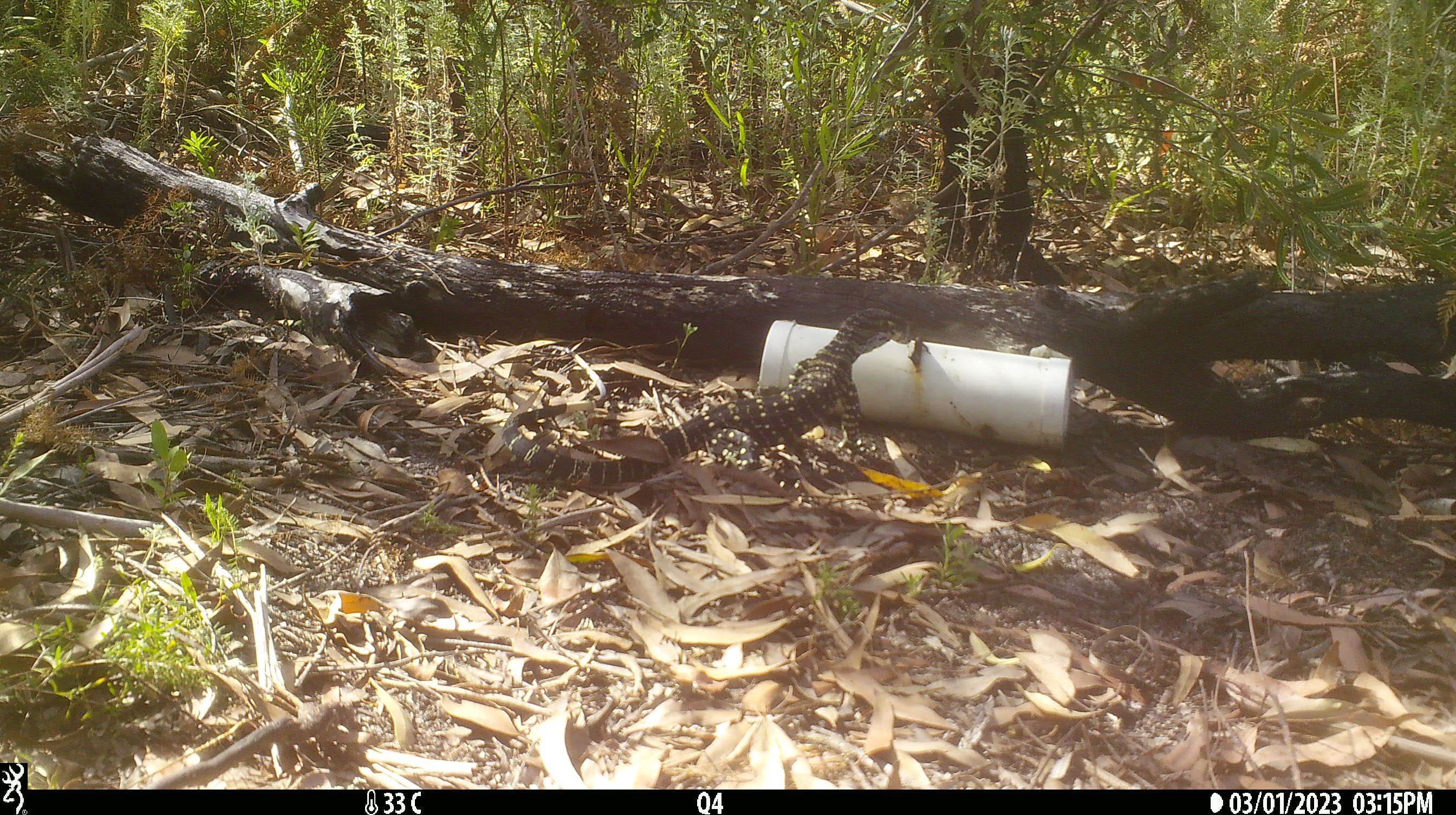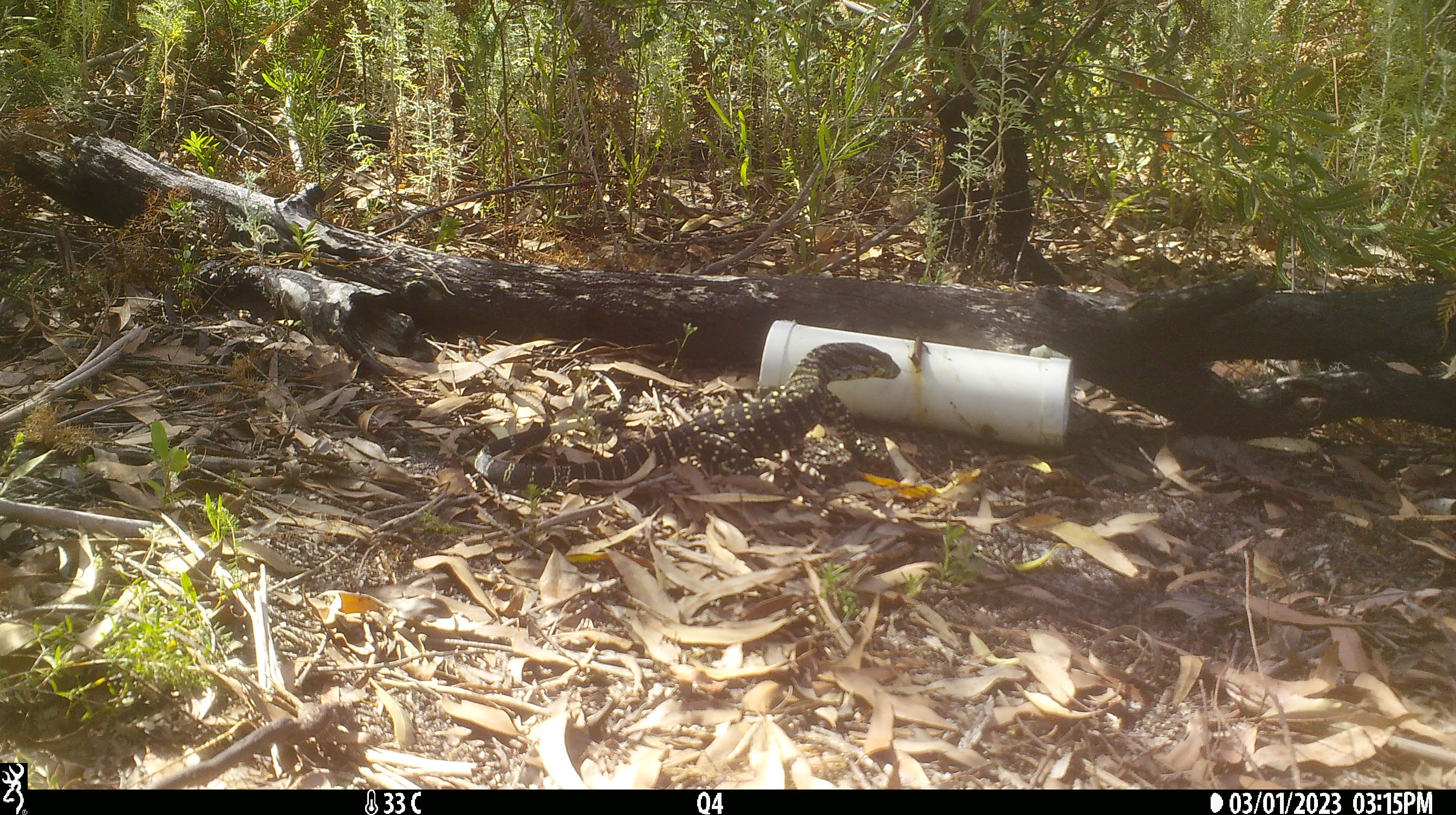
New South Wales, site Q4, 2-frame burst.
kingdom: Animalia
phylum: Chordata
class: Reptilia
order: Squamata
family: Varanidae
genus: Varanus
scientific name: Varanus varius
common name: lace monitor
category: goanna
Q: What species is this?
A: Goanna (lace monitor) (Varanus varius).